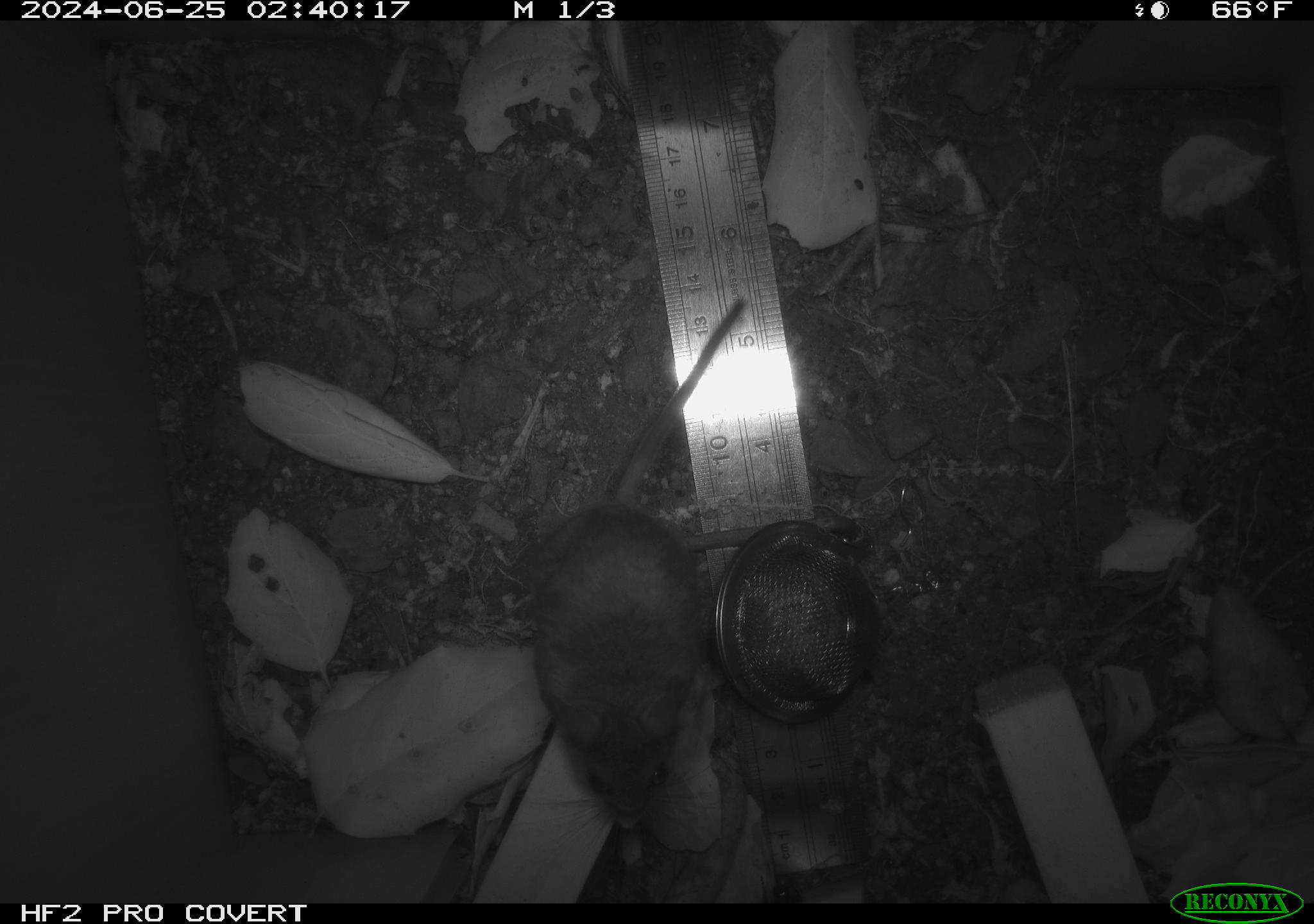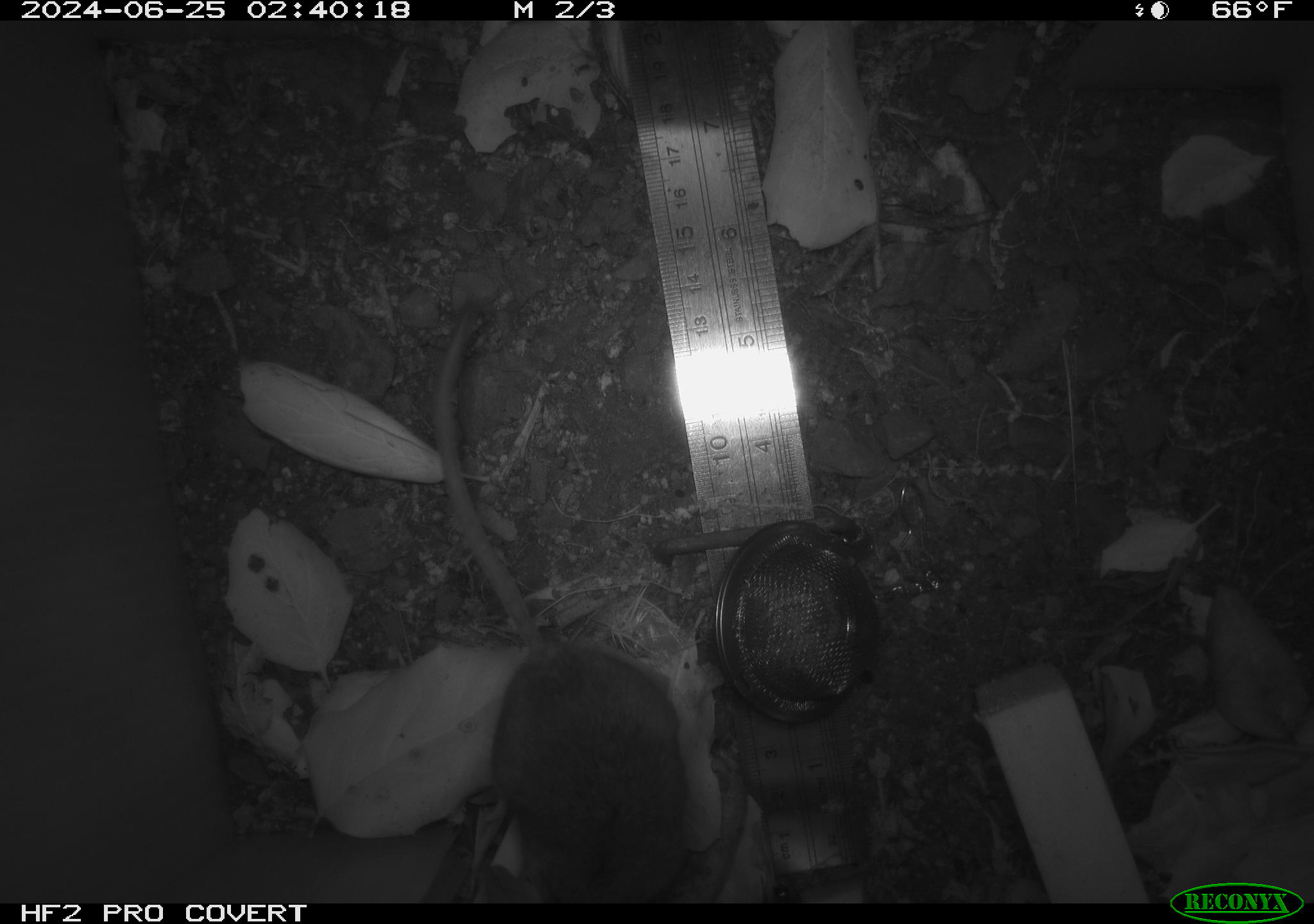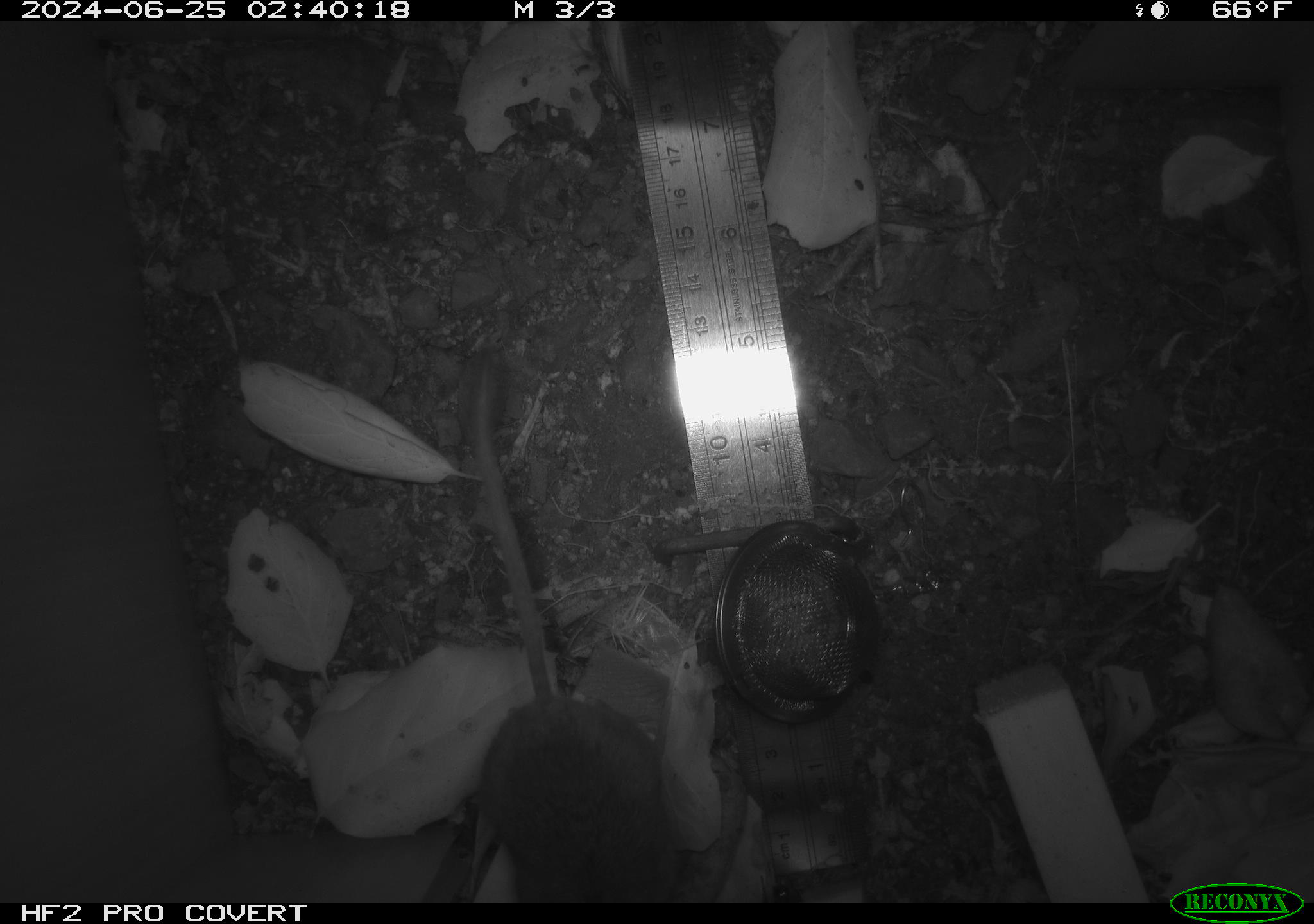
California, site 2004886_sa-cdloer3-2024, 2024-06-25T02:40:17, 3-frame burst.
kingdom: Animalia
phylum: Chordata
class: Mammalia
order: Rodentia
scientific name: Rodentia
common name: rodent